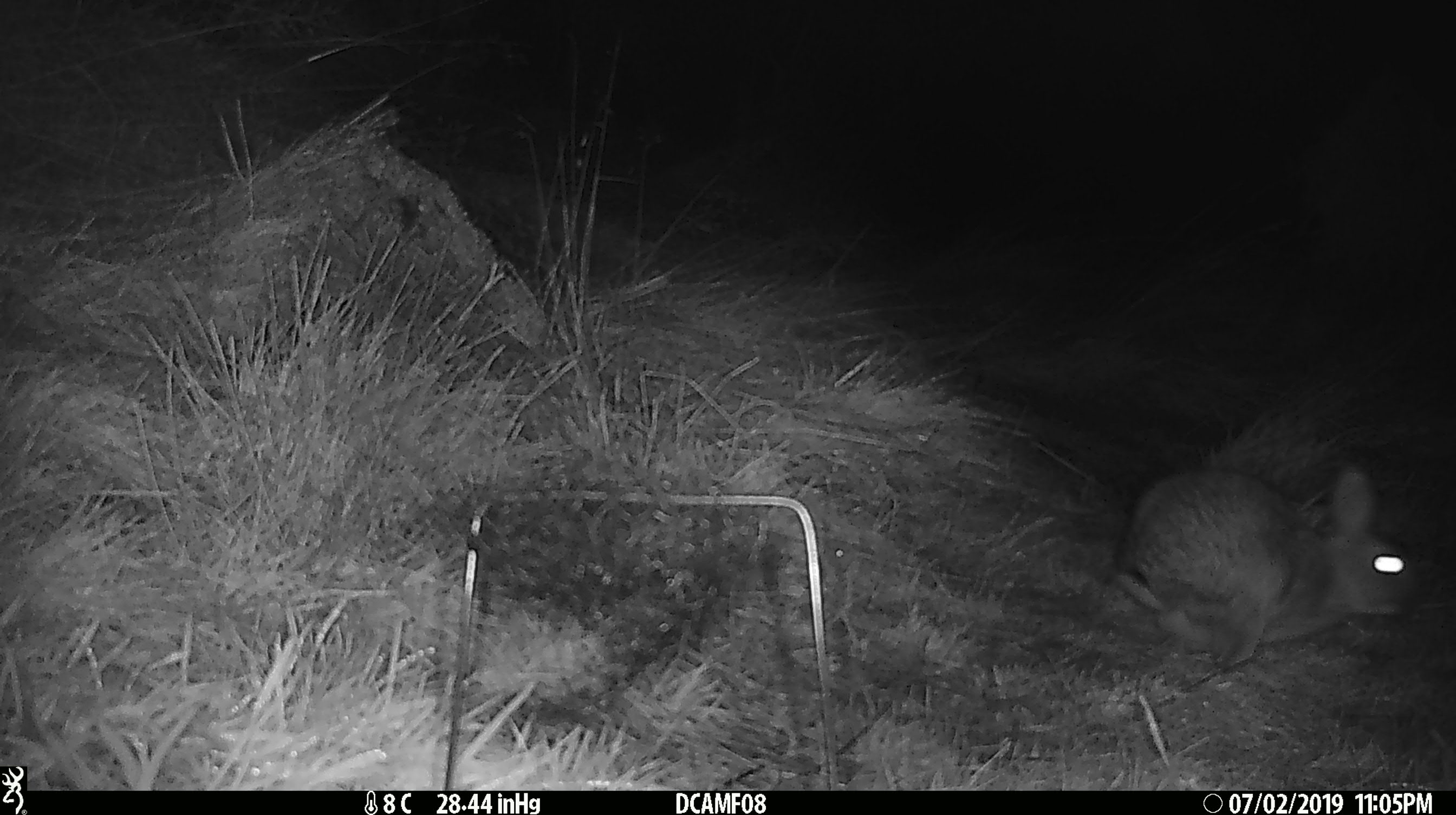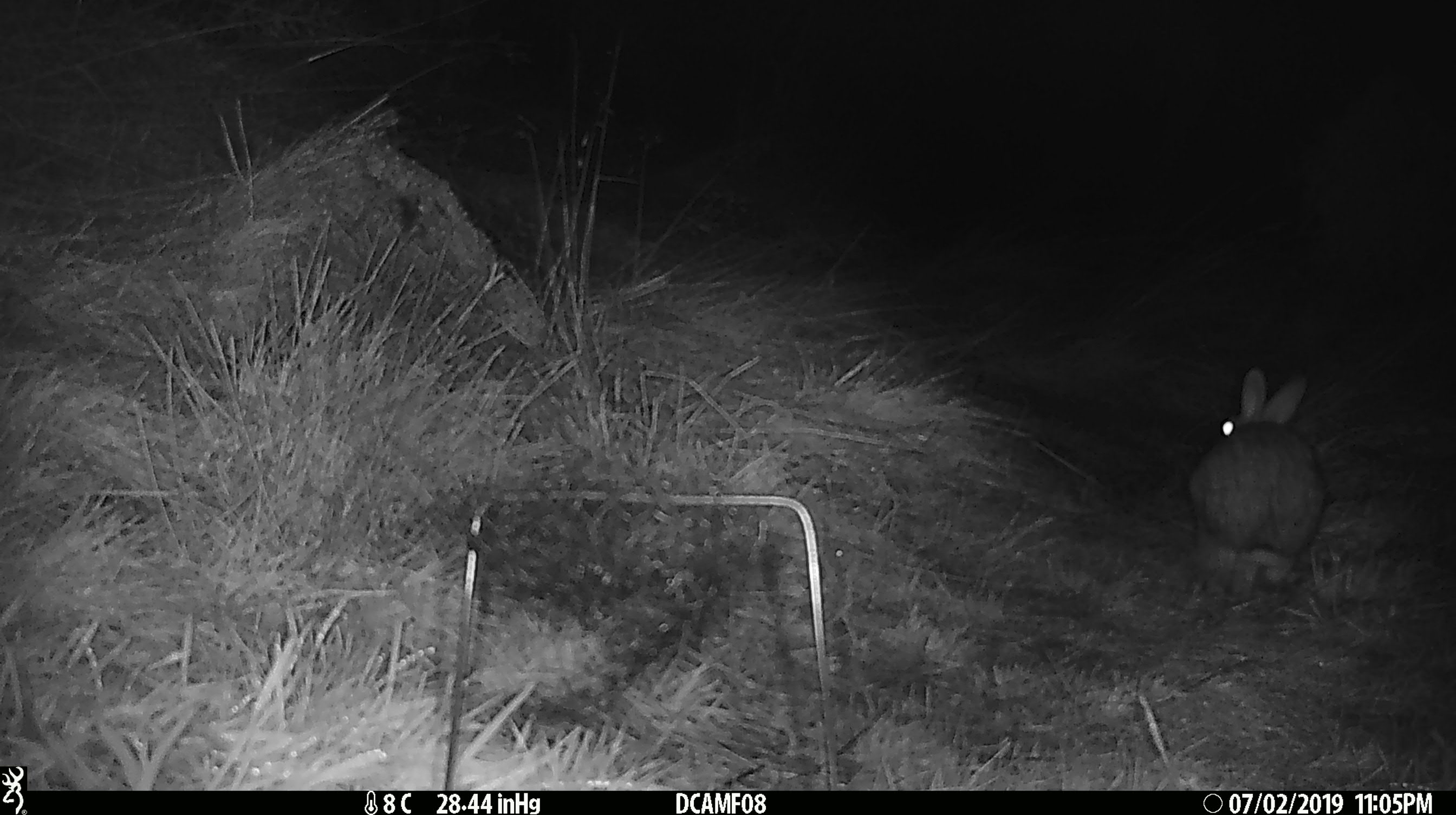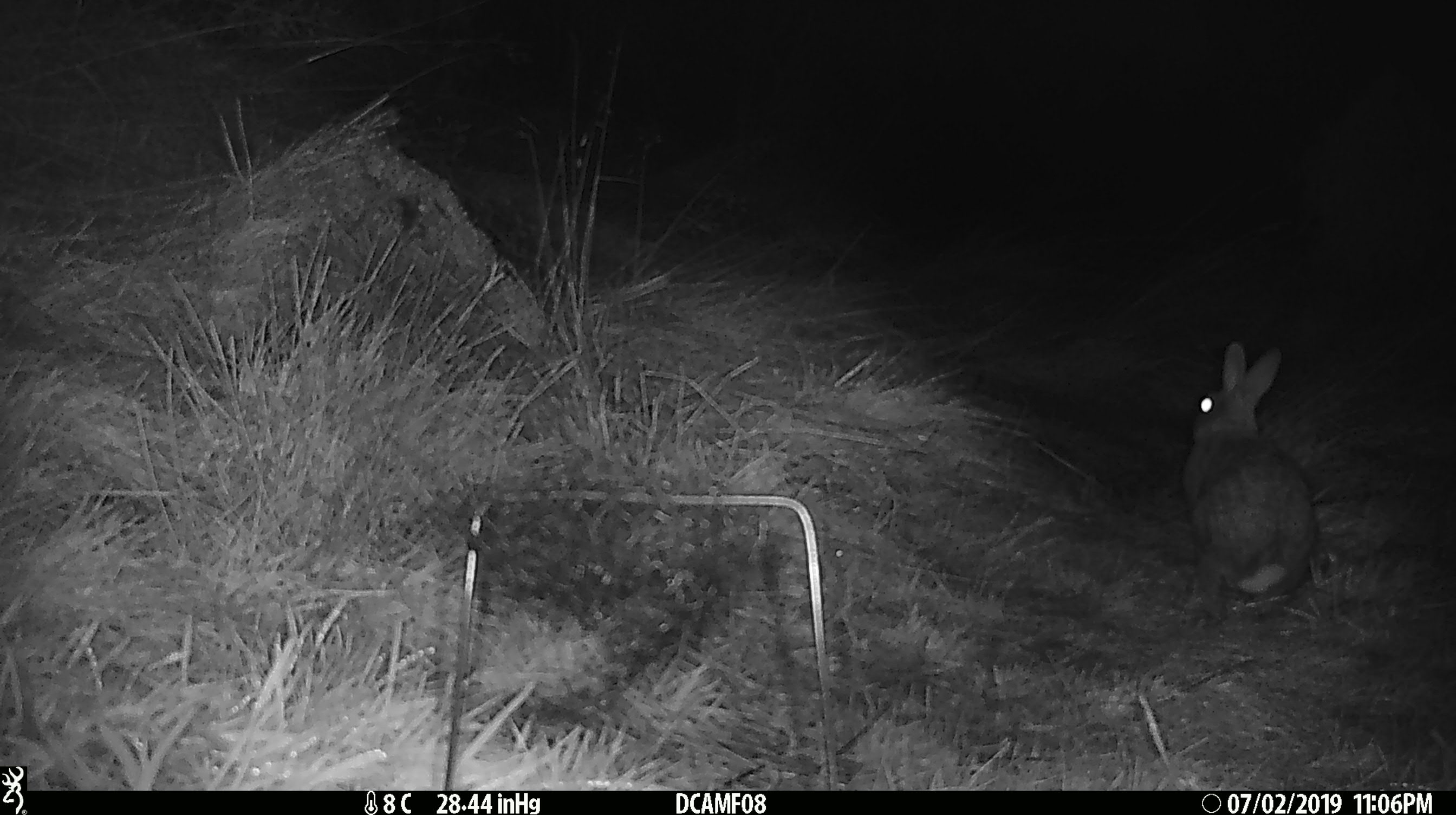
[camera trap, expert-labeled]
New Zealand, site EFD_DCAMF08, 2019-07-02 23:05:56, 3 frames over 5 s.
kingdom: Animalia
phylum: Chordata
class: Mammalia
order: Lagomorpha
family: Leporidae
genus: Oryctolagus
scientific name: Oryctolagus cuniculus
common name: european rabbit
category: rabbit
Rabbit (european rabbit) (Oryctolagus cuniculus).